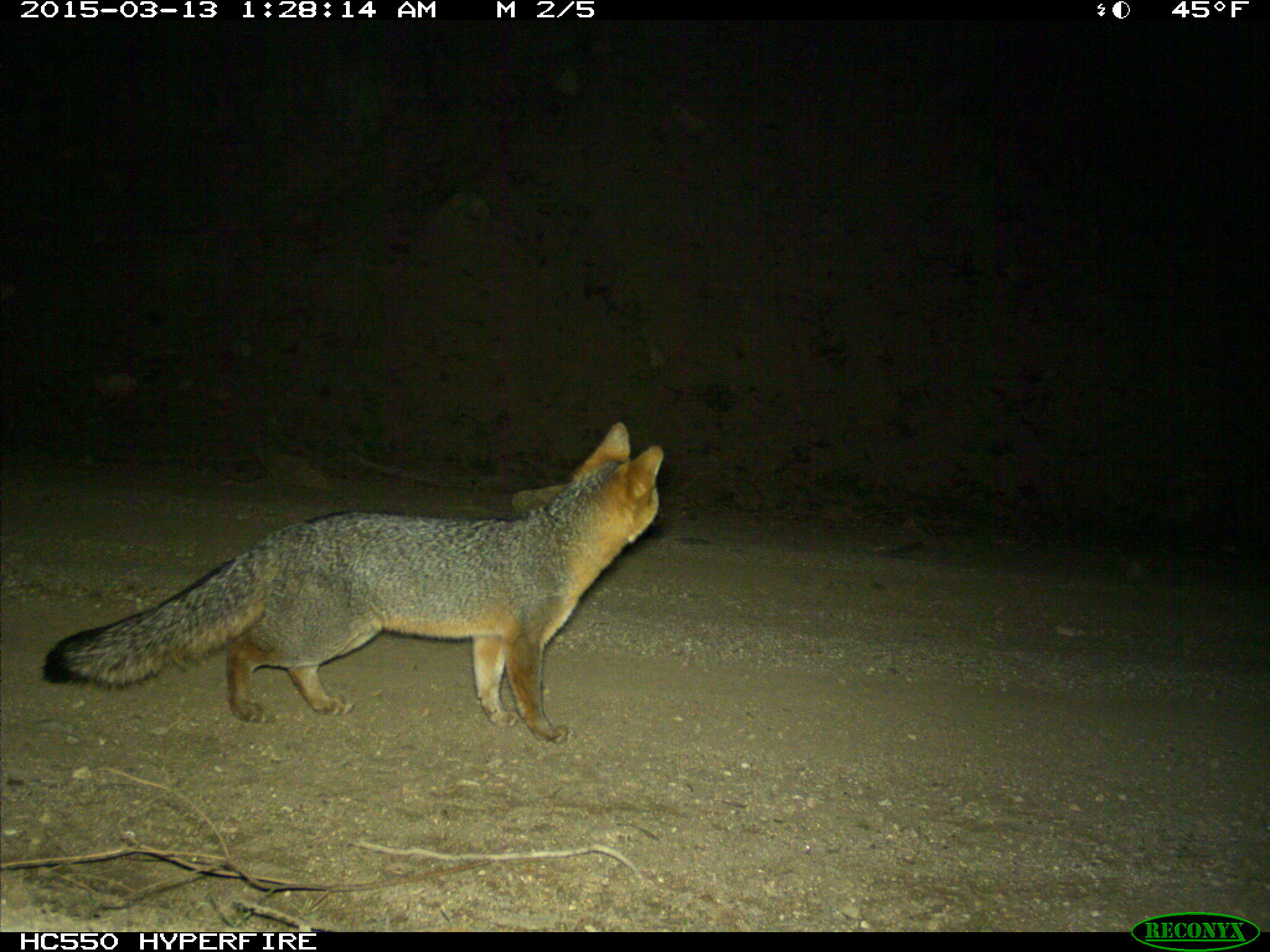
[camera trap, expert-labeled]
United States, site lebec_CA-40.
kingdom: Animalia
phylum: Chordata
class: Mammalia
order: Carnivora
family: Canidae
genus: Urocyon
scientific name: Urocyon cinereoargenteus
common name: gray fox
Urocyon cinereoargenteus (gray fox).